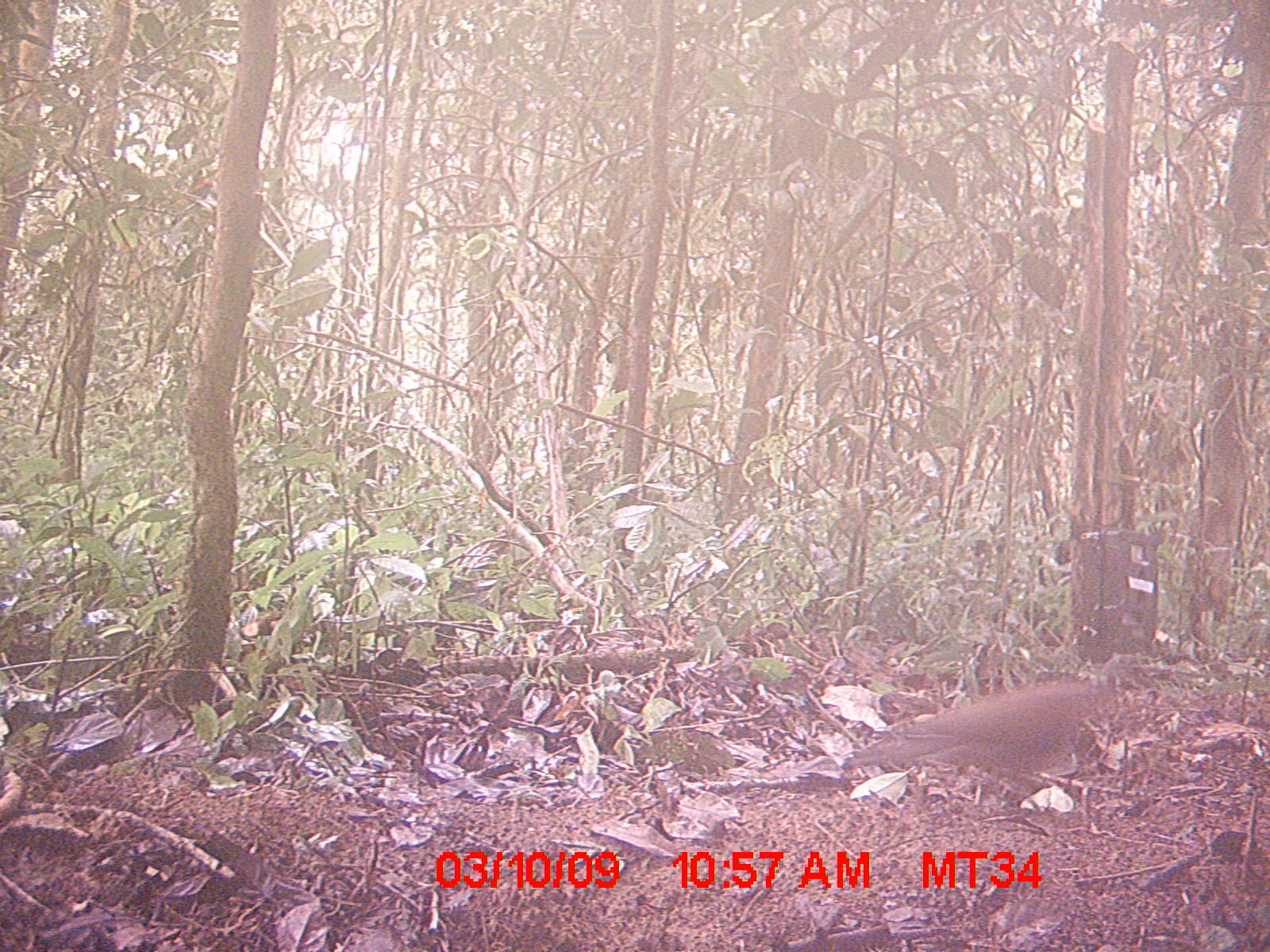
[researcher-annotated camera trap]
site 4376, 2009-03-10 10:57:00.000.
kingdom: Animalia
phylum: Chordata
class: Aves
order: Columbiformes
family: Columbidae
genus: Streptopelia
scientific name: Streptopelia picturata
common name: madagascar turtle-dove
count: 1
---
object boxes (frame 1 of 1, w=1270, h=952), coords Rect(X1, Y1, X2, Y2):
streptopelia picturata: Rect(841, 650, 1141, 817)